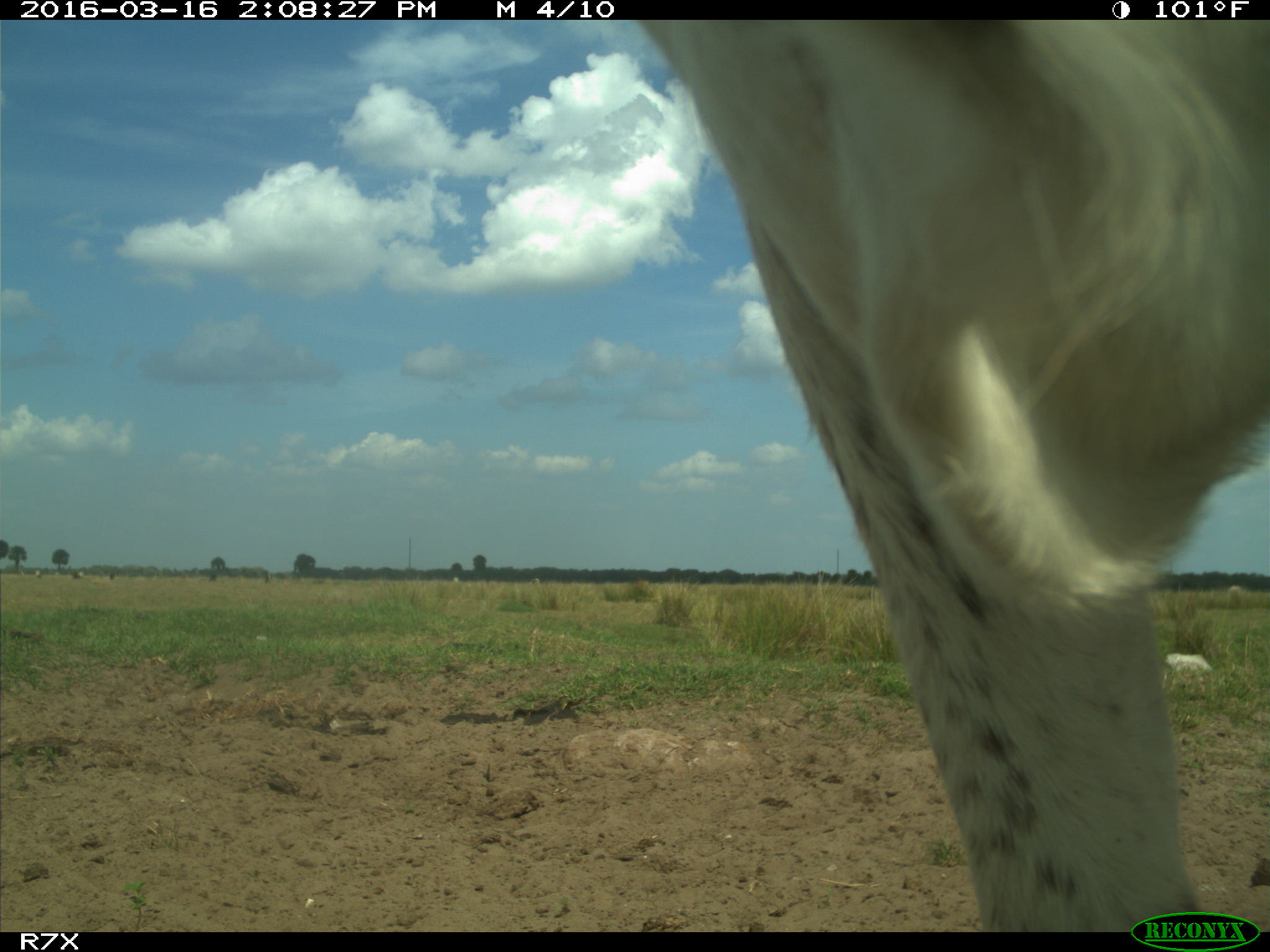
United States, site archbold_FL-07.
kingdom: Animalia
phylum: Chordata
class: Mammalia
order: Artiodactyla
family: Bovidae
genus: Bos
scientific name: Bos taurus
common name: domestic cow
Bos taurus (domestic cow).